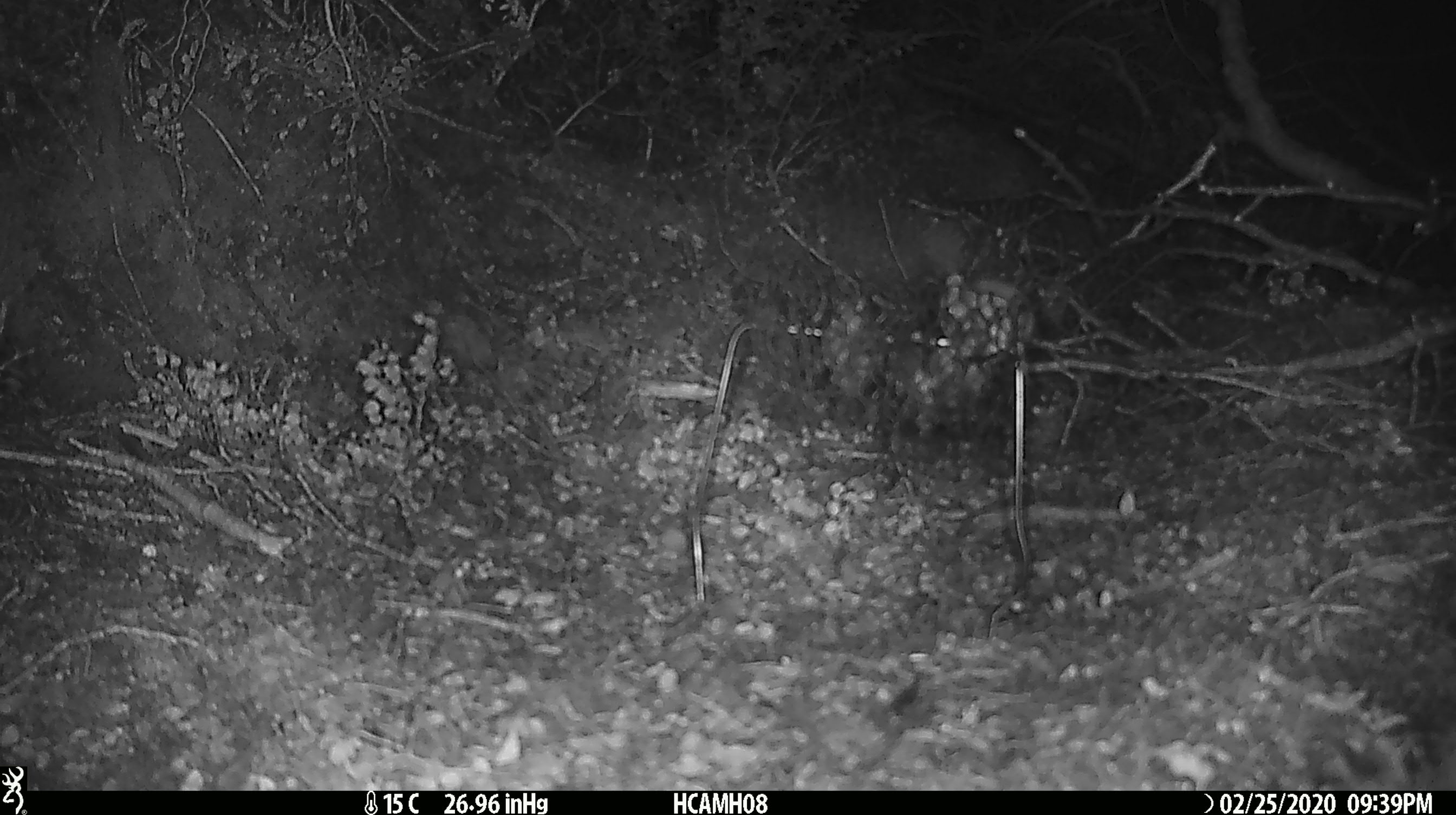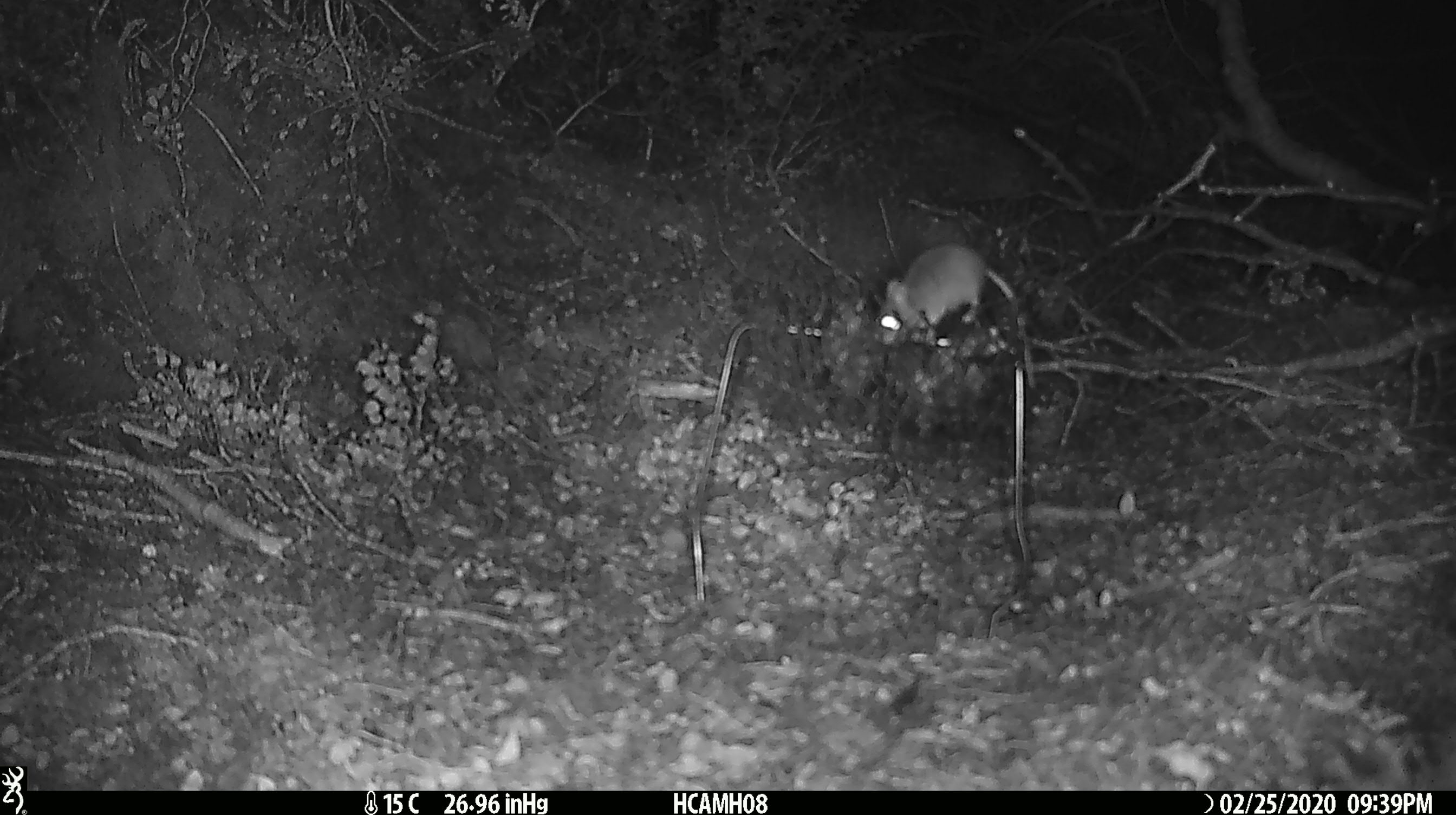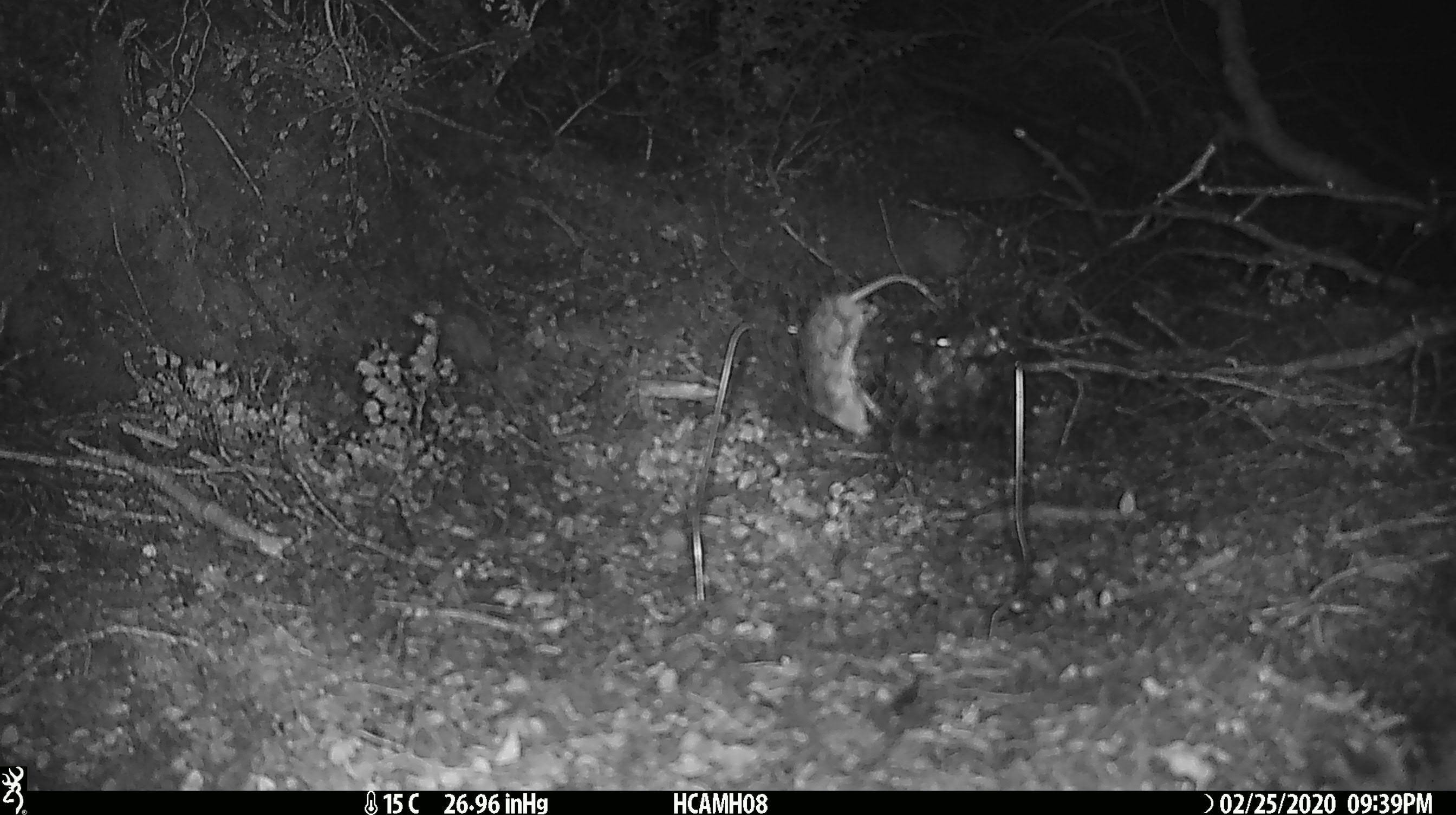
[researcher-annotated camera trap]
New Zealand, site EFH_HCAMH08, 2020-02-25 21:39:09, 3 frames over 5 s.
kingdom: Animalia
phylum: Chordata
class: Mammalia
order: Rodentia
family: Muridae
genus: Mus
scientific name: Mus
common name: mouse